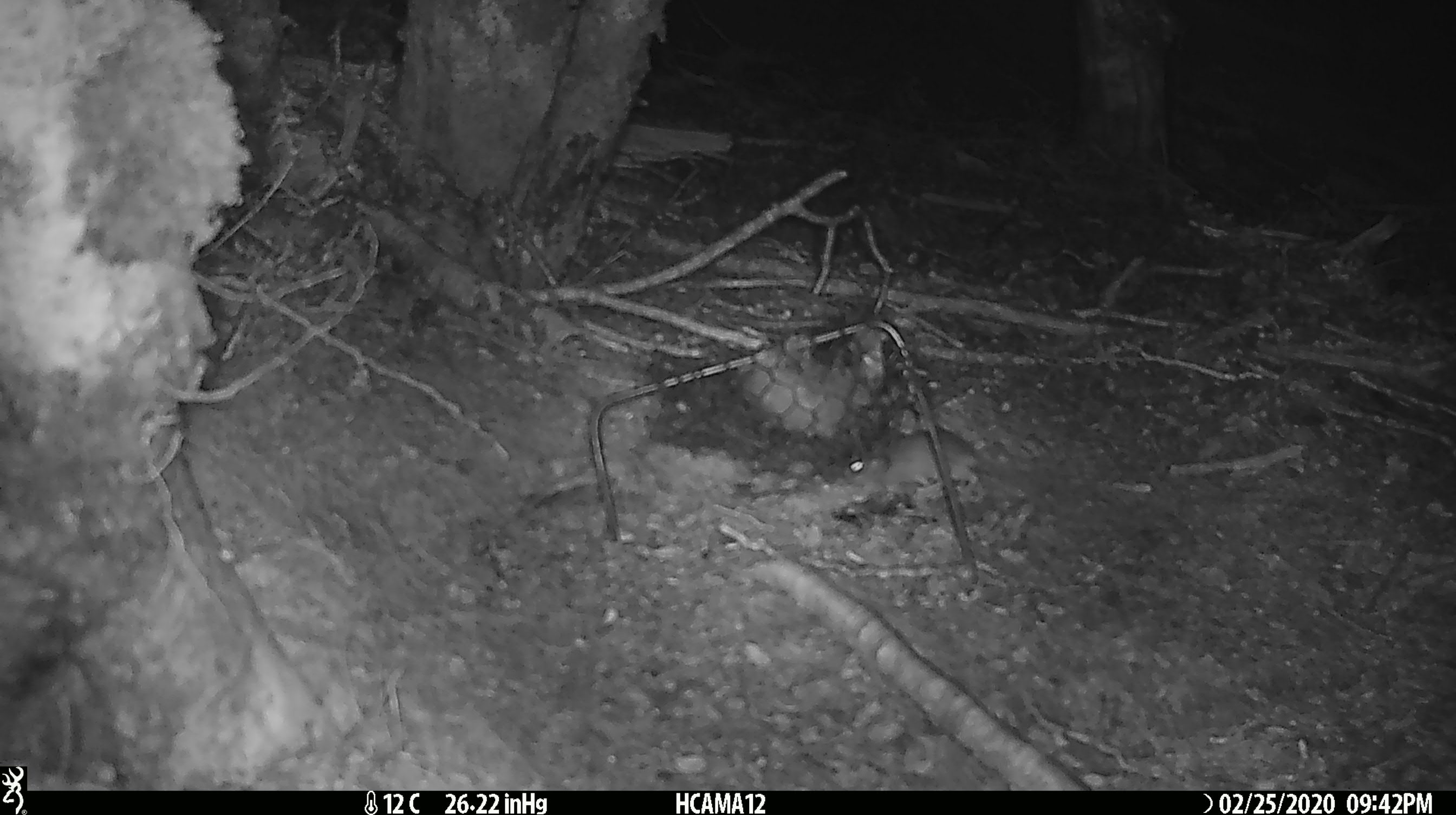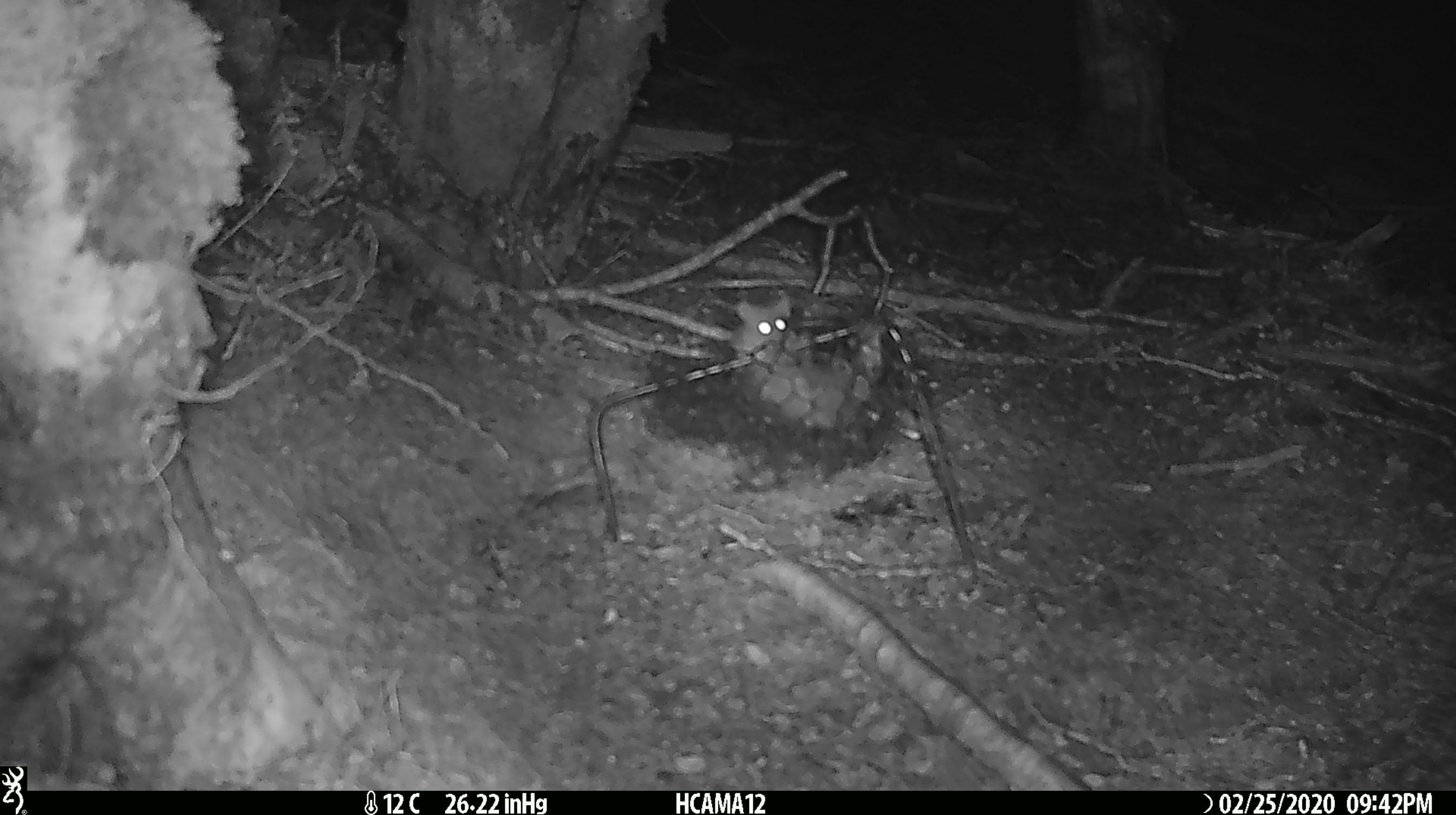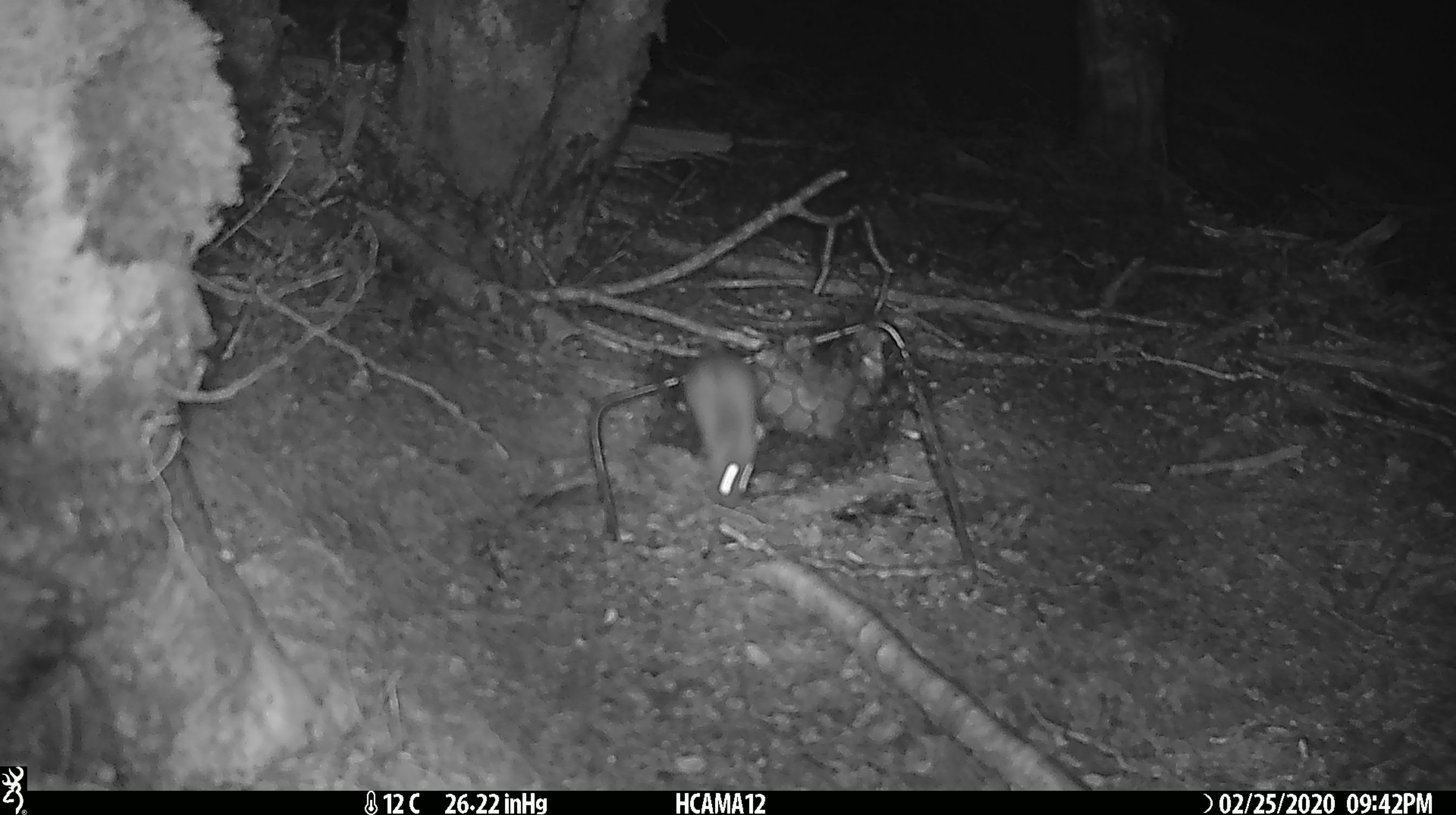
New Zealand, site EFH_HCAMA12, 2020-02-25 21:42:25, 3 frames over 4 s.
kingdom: Animalia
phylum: Chordata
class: Mammalia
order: Rodentia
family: Muridae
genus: Mus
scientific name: Mus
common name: mouse